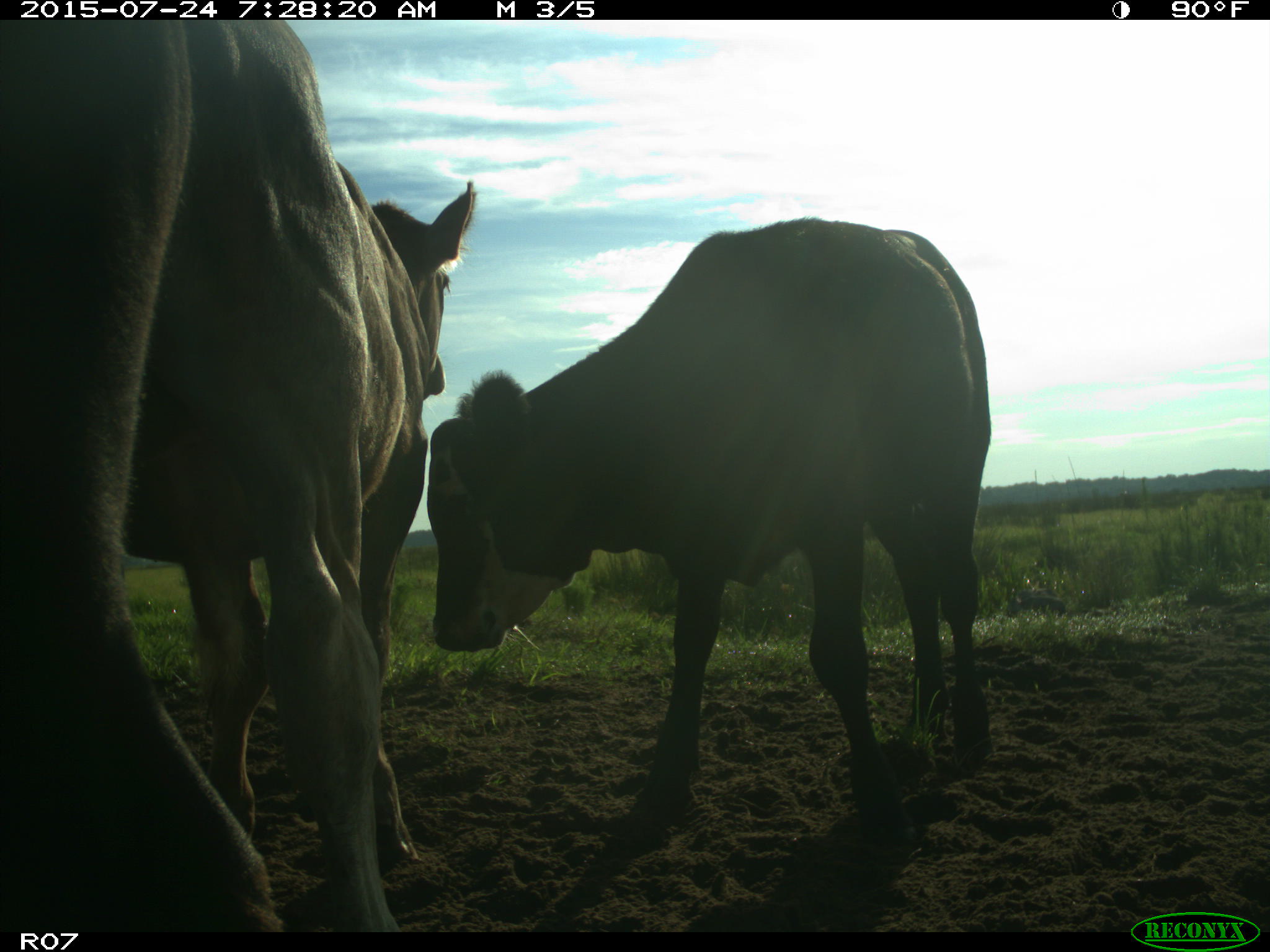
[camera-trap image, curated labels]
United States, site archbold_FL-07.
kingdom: Animalia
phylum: Chordata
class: Mammalia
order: Artiodactyla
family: Bovidae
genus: Bos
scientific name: Bos taurus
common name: domestic cow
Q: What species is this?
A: Bos taurus (domestic cow).